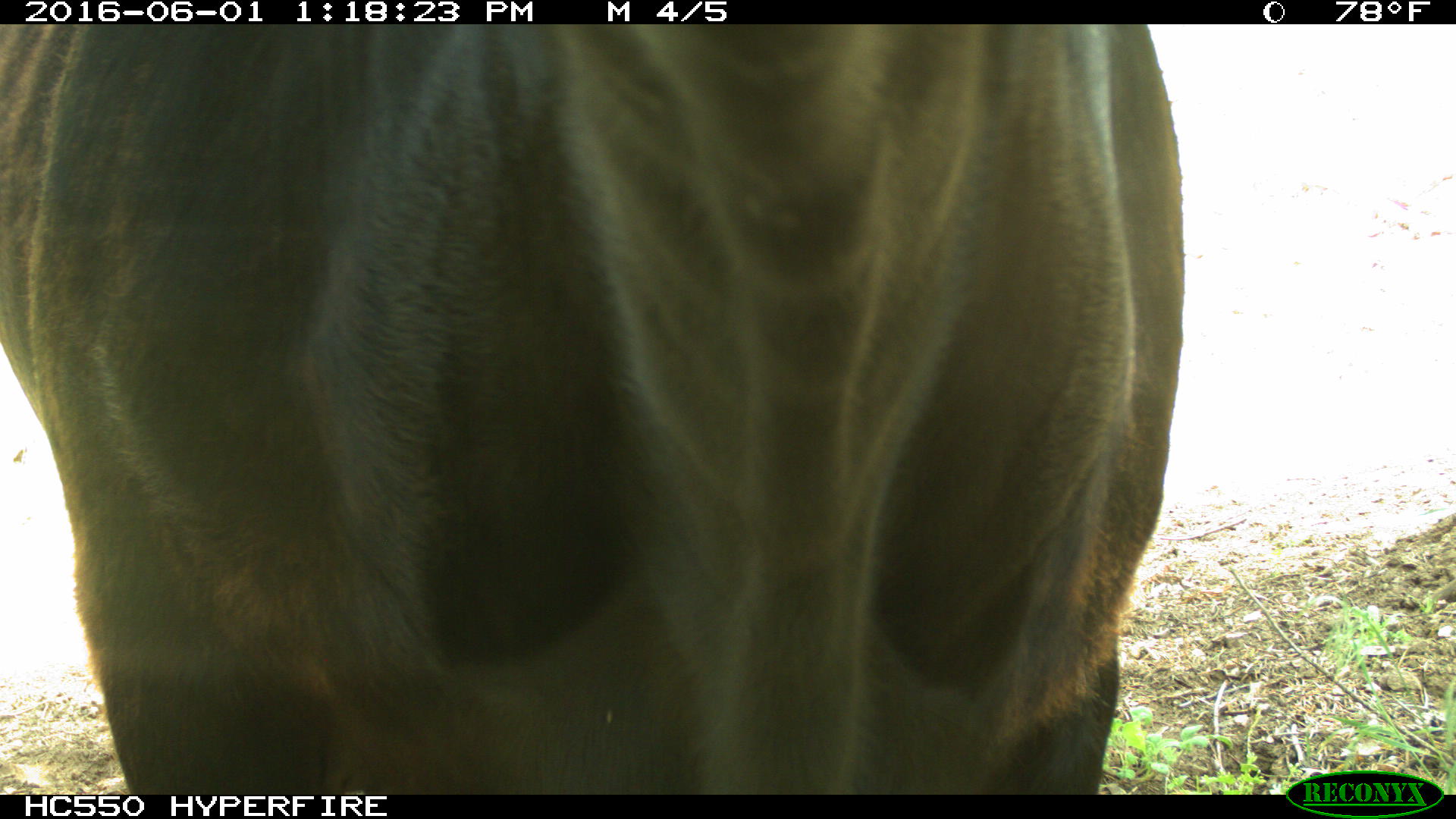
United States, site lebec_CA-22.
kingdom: Animalia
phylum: Chordata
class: Mammalia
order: Artiodactyla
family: Bovidae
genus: Bos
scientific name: Bos taurus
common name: domestic cow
Bos taurus (domestic cow).